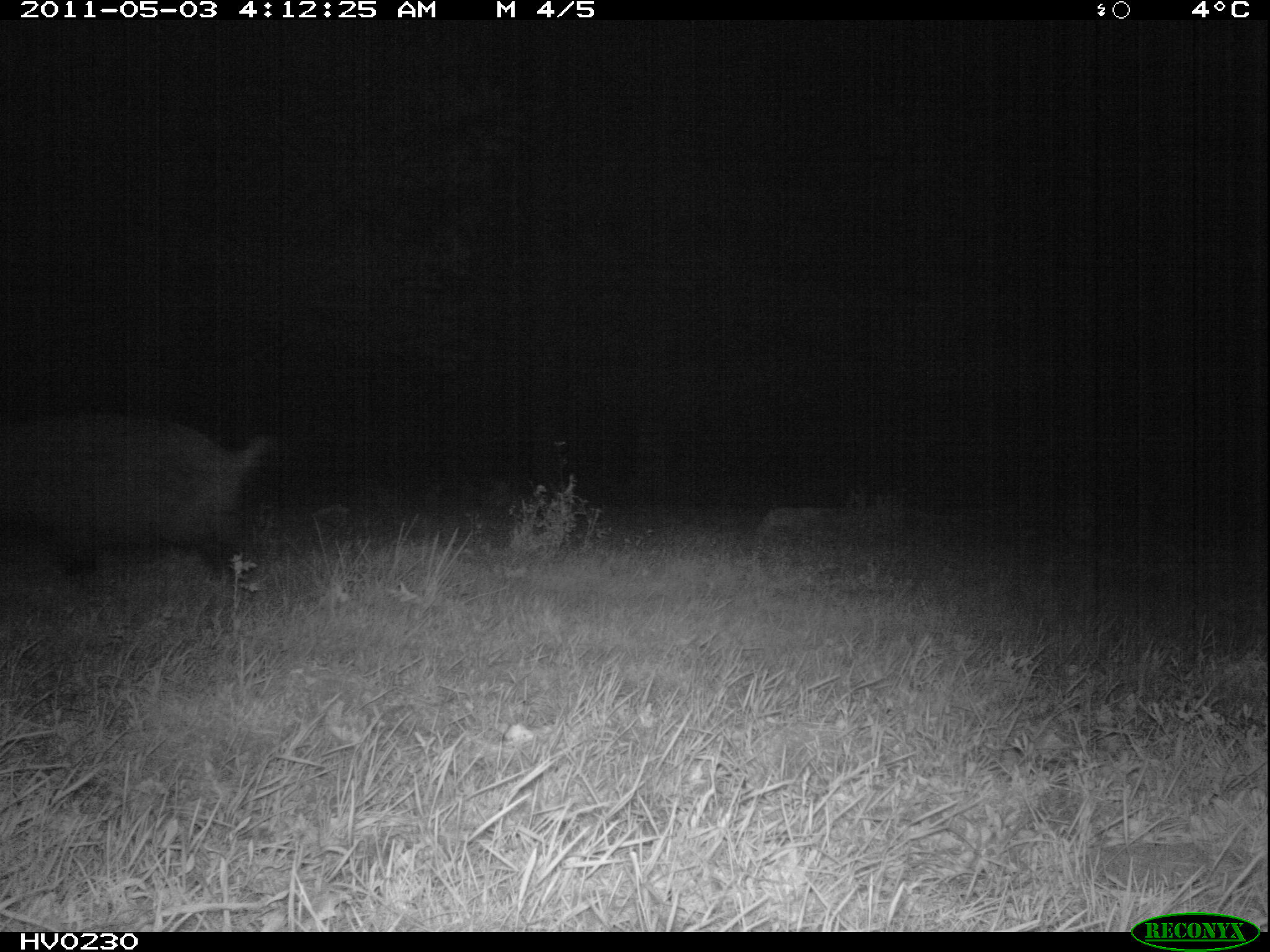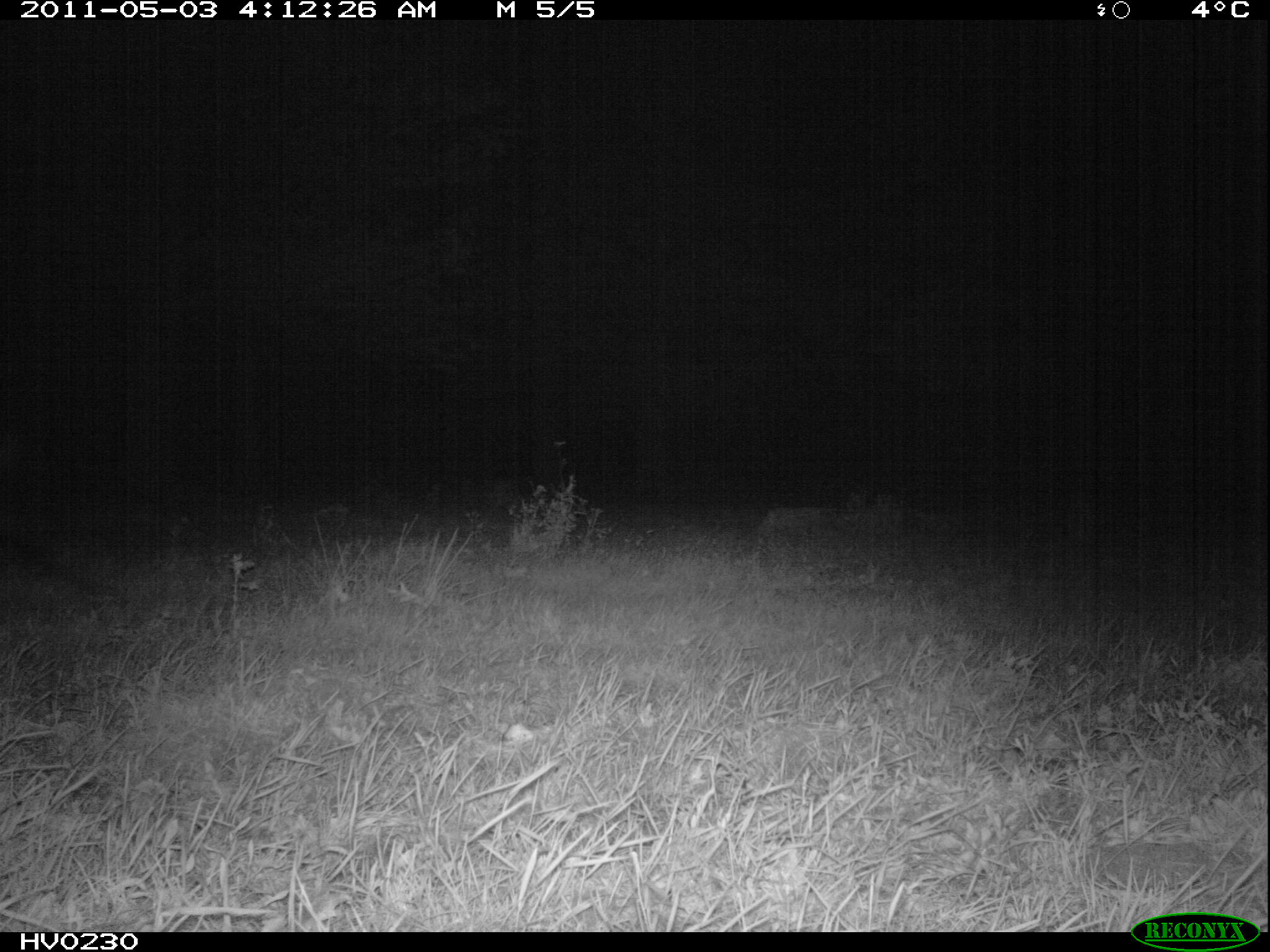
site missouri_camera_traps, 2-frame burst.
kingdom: Animalia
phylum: Chordata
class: Mammalia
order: Artiodactyla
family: Suidae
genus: Sus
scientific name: Sus scrofa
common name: wild boar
Wild boar (Sus scrofa). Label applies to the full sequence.